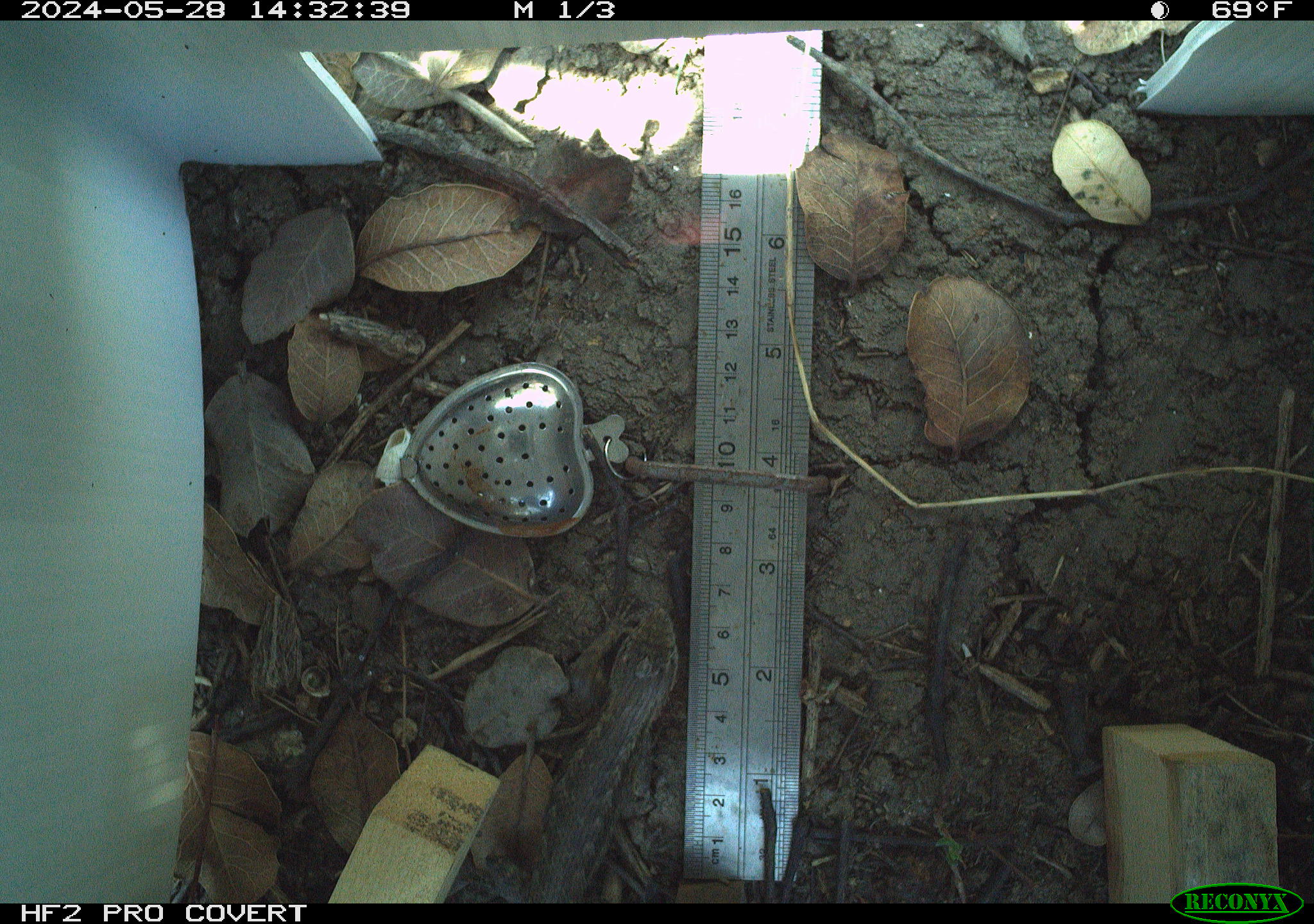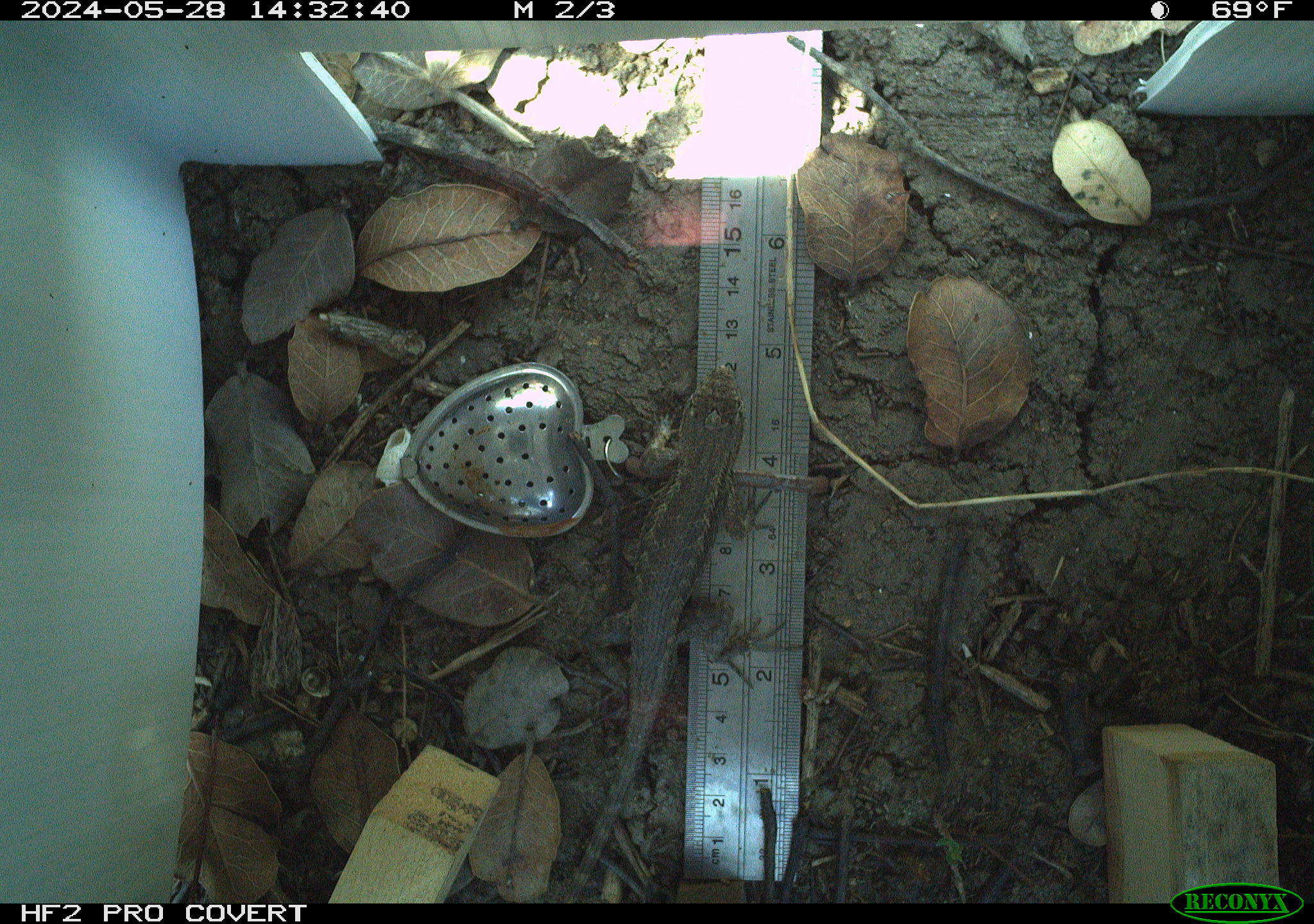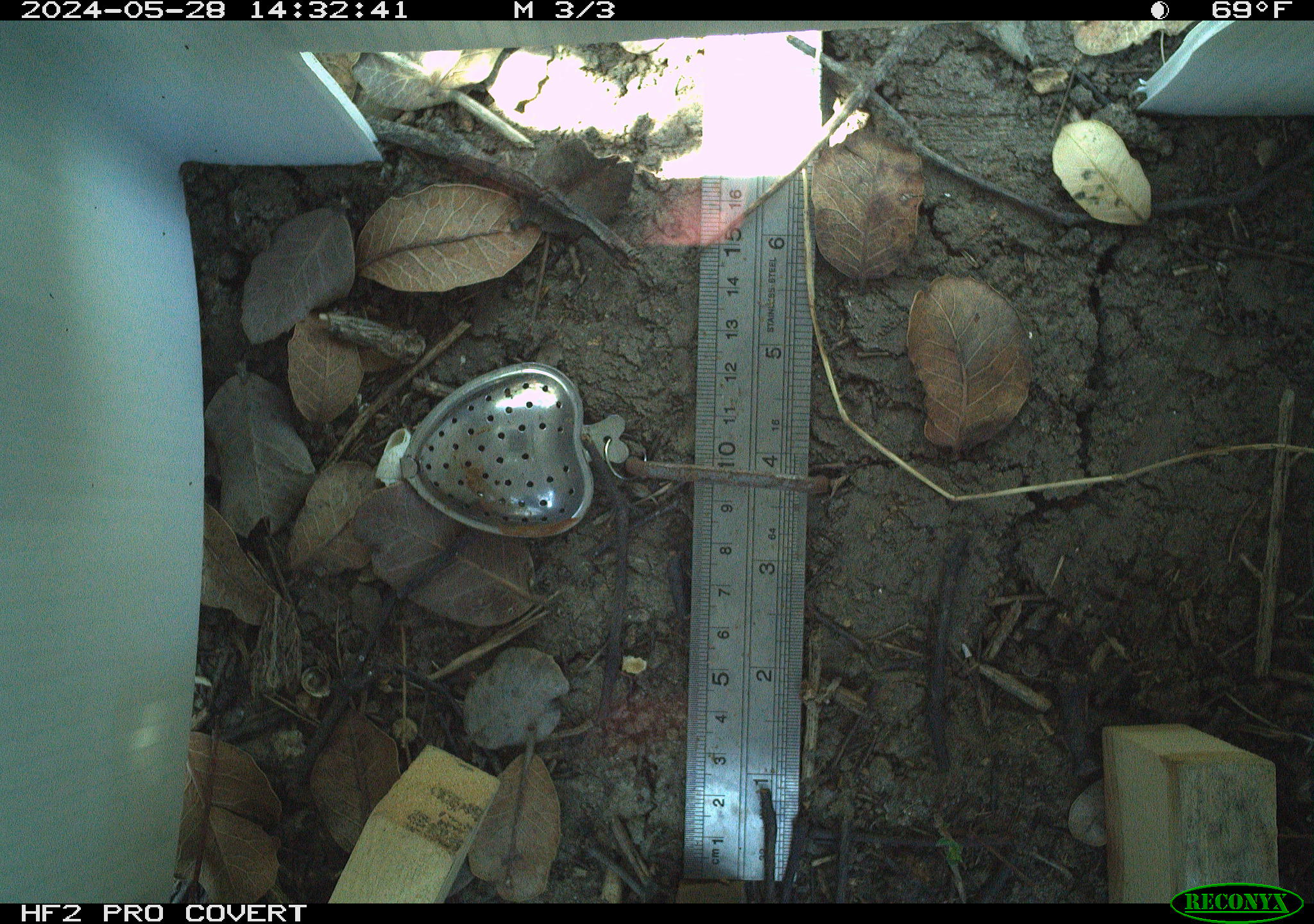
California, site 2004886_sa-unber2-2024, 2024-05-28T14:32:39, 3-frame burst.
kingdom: Animalia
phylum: Chordata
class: Reptilia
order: Squamata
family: Phrynosomatidae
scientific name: Phrynosomatidae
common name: phrynosomatid lizards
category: phrynosomatidae family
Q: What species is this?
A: Phrynosomatidae family (phrynosomatid lizards) (Phrynosomatidae).